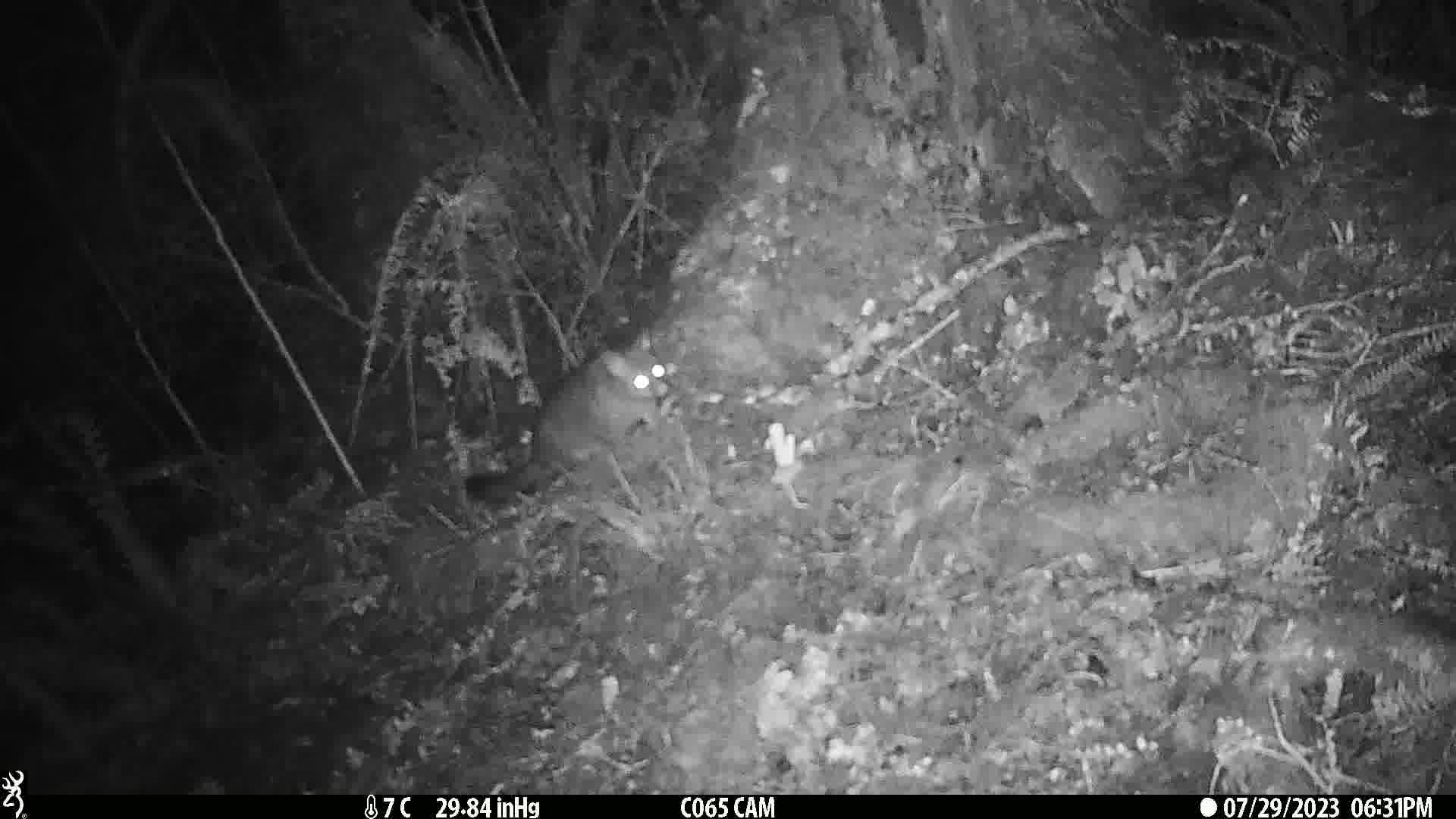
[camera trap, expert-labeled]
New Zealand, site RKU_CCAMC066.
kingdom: Animalia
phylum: Chordata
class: Mammalia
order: Diprotodontia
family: Phalangeridae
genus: Trichosurus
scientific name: Trichosurus vulpecula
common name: common brushtail possum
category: possum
Possum (common brushtail possum) (Trichosurus vulpecula).